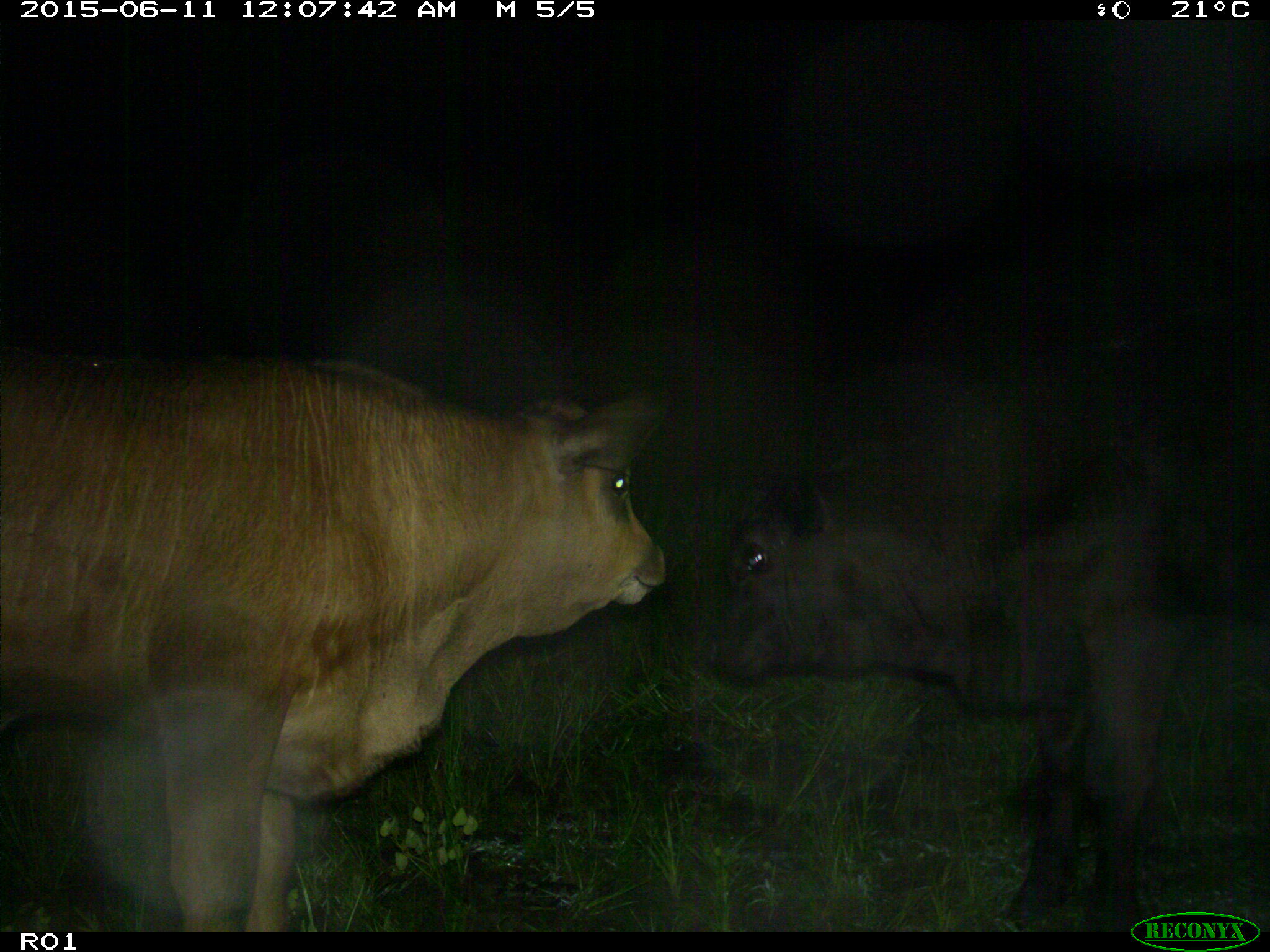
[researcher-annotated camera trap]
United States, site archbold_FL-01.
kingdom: Animalia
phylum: Chordata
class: Mammalia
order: Artiodactyla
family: Bovidae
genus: Bos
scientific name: Bos taurus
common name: domestic cow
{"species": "Bos taurus (domestic cow)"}